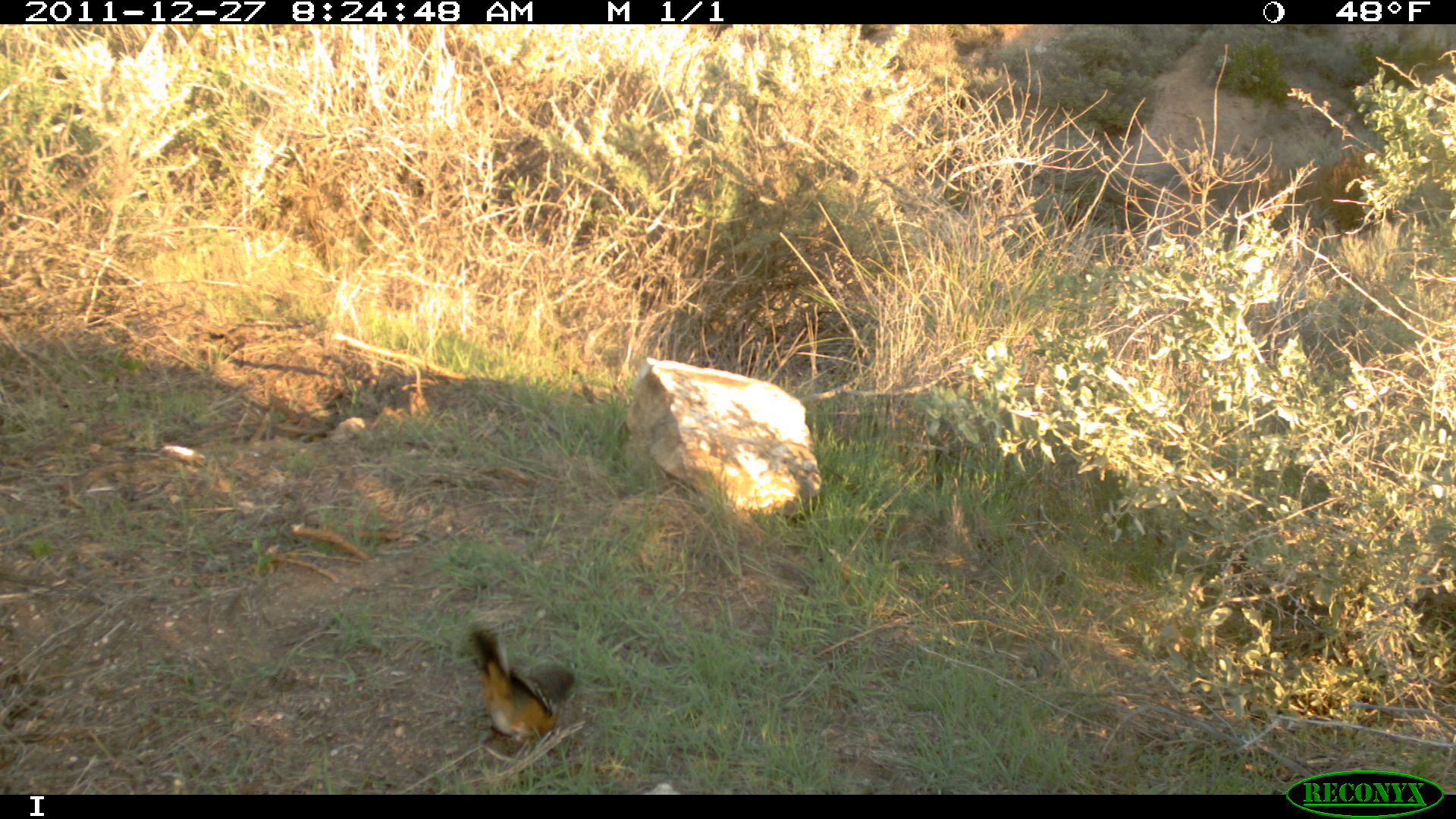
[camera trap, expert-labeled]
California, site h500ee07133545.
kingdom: Animalia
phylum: Chordata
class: Aves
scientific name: Aves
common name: bird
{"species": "bird (Aves)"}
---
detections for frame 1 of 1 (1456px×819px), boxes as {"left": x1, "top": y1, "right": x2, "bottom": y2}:
bird: {"left": 463, "top": 628, "right": 574, "bottom": 756}